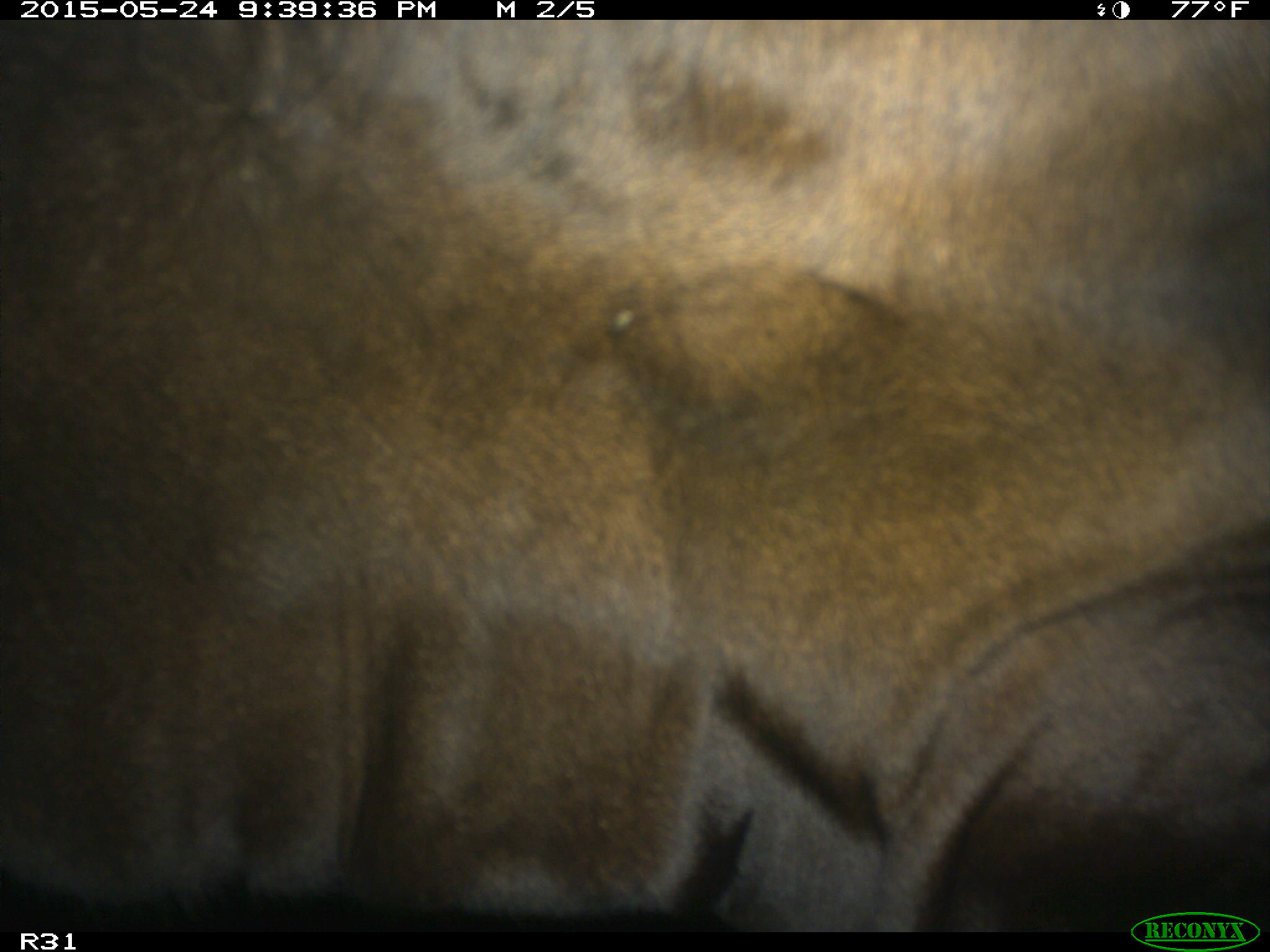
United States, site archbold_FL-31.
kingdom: Animalia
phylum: Chordata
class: Mammalia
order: Artiodactyla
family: Bovidae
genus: Bos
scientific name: Bos taurus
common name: domestic cow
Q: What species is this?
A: Bos taurus (domestic cow).